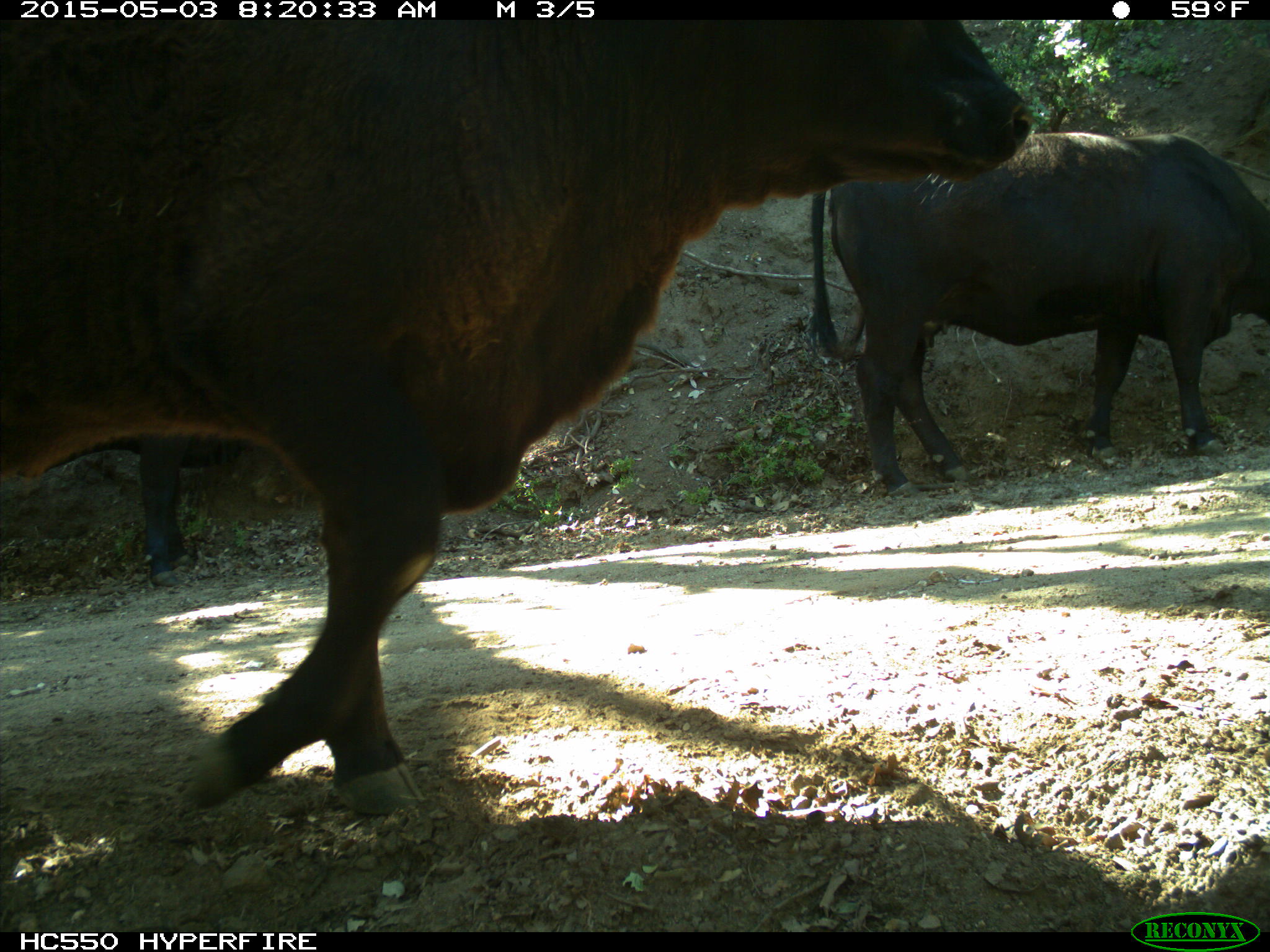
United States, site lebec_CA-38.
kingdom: Animalia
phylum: Chordata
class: Mammalia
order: Artiodactyla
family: Bovidae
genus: Bos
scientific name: Bos taurus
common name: domestic cow